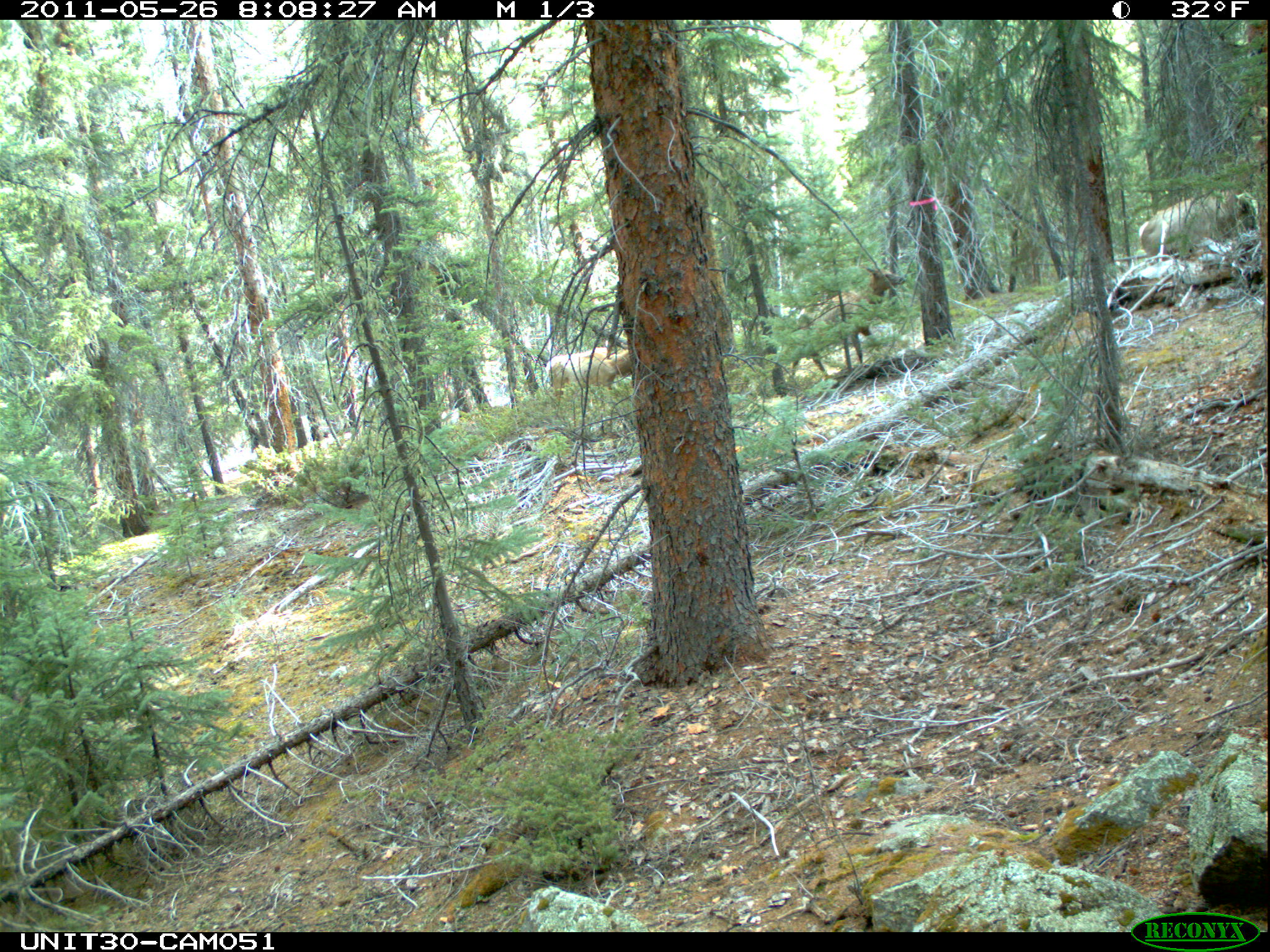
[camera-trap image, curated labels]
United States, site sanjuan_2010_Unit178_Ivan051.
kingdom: Animalia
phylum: Chordata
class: Mammalia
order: Artiodactyla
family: Cervidae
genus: Cervus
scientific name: Cervus elaphus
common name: red deer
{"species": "Cervus elaphus (red deer)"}